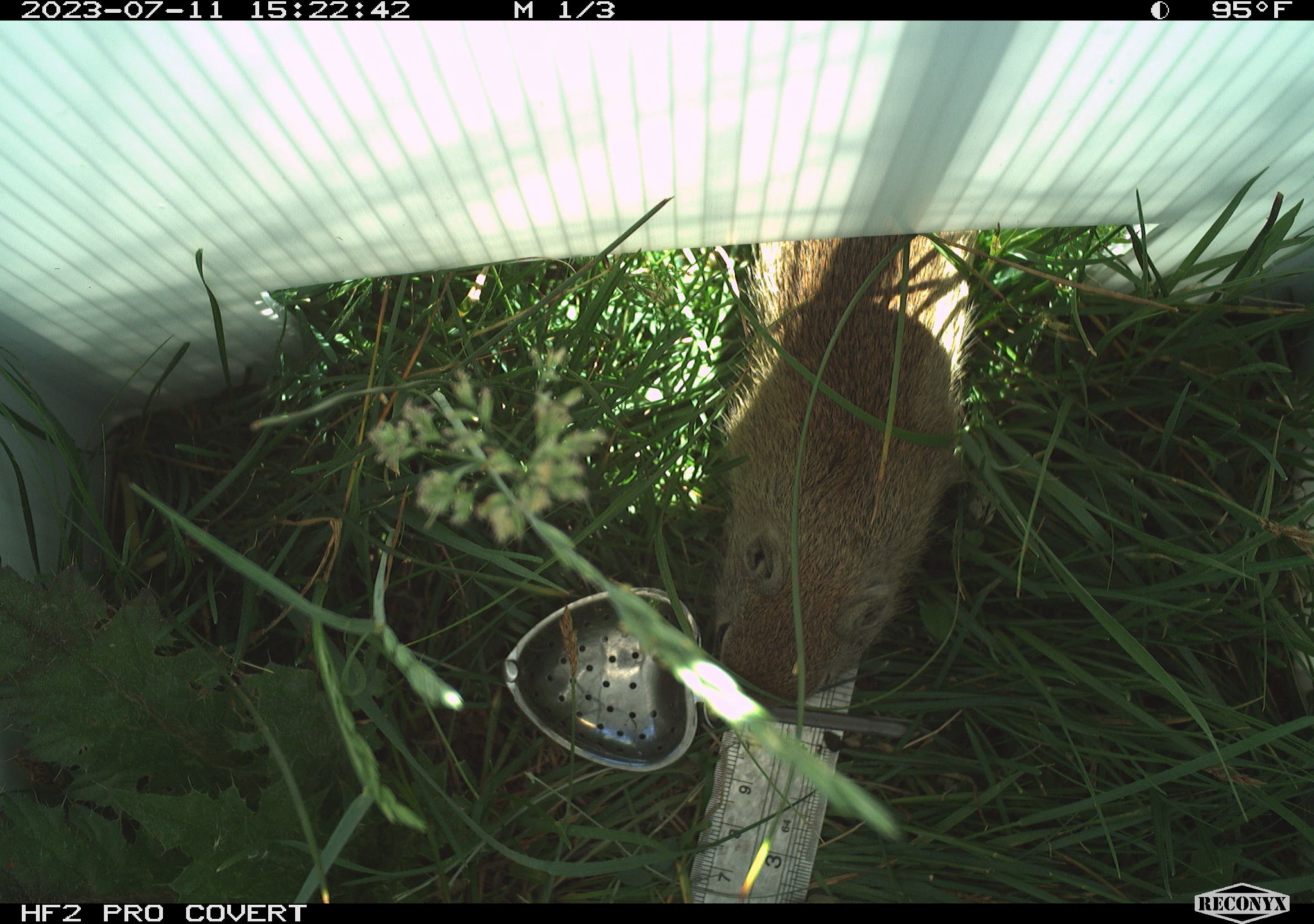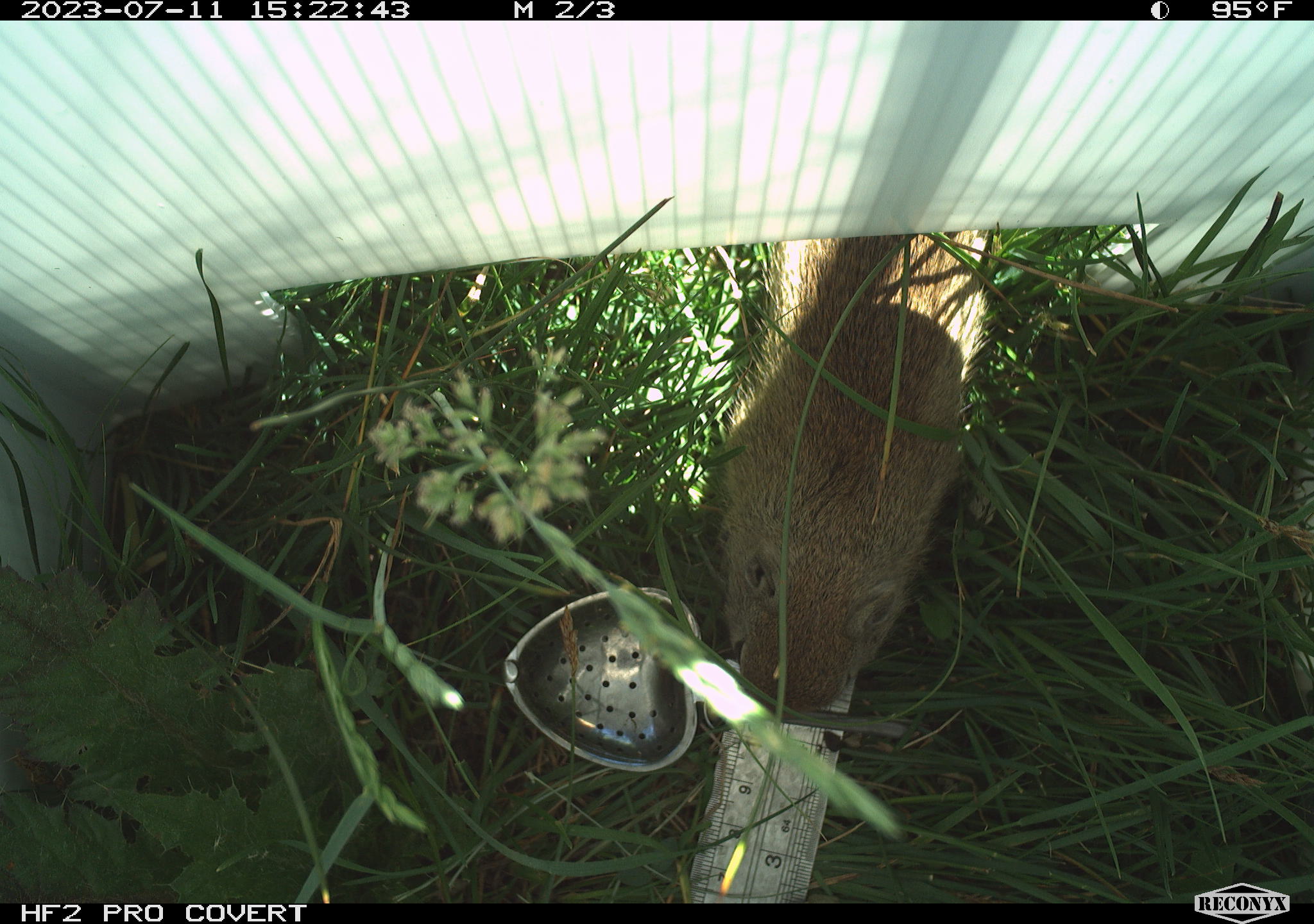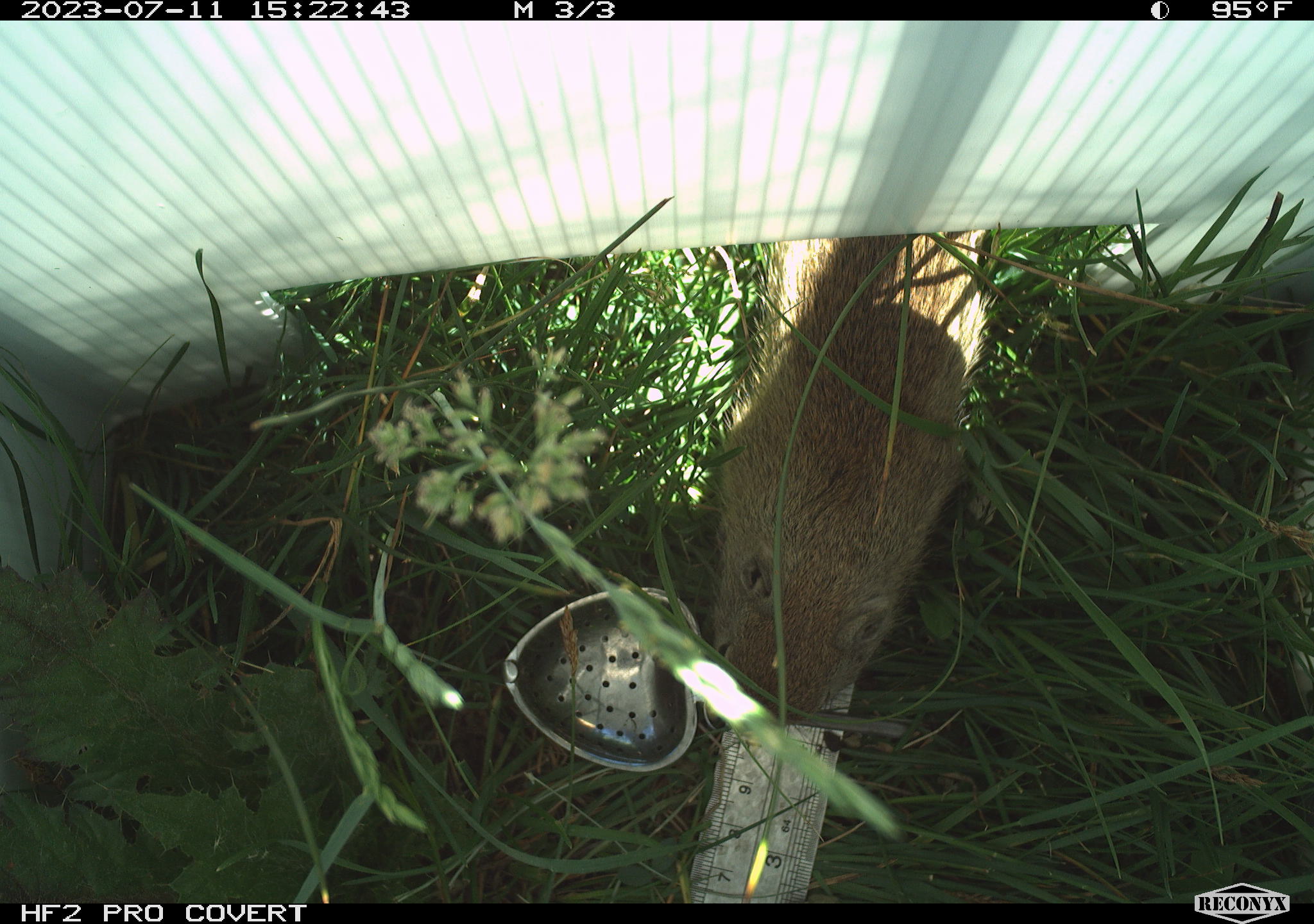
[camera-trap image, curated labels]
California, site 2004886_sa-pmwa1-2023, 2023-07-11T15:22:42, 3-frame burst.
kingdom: Animalia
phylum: Chordata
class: Mammalia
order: Rodentia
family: Sciuridae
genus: Urocitellus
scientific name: Urocitellus beldingi beldingi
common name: belding's ground squirrel